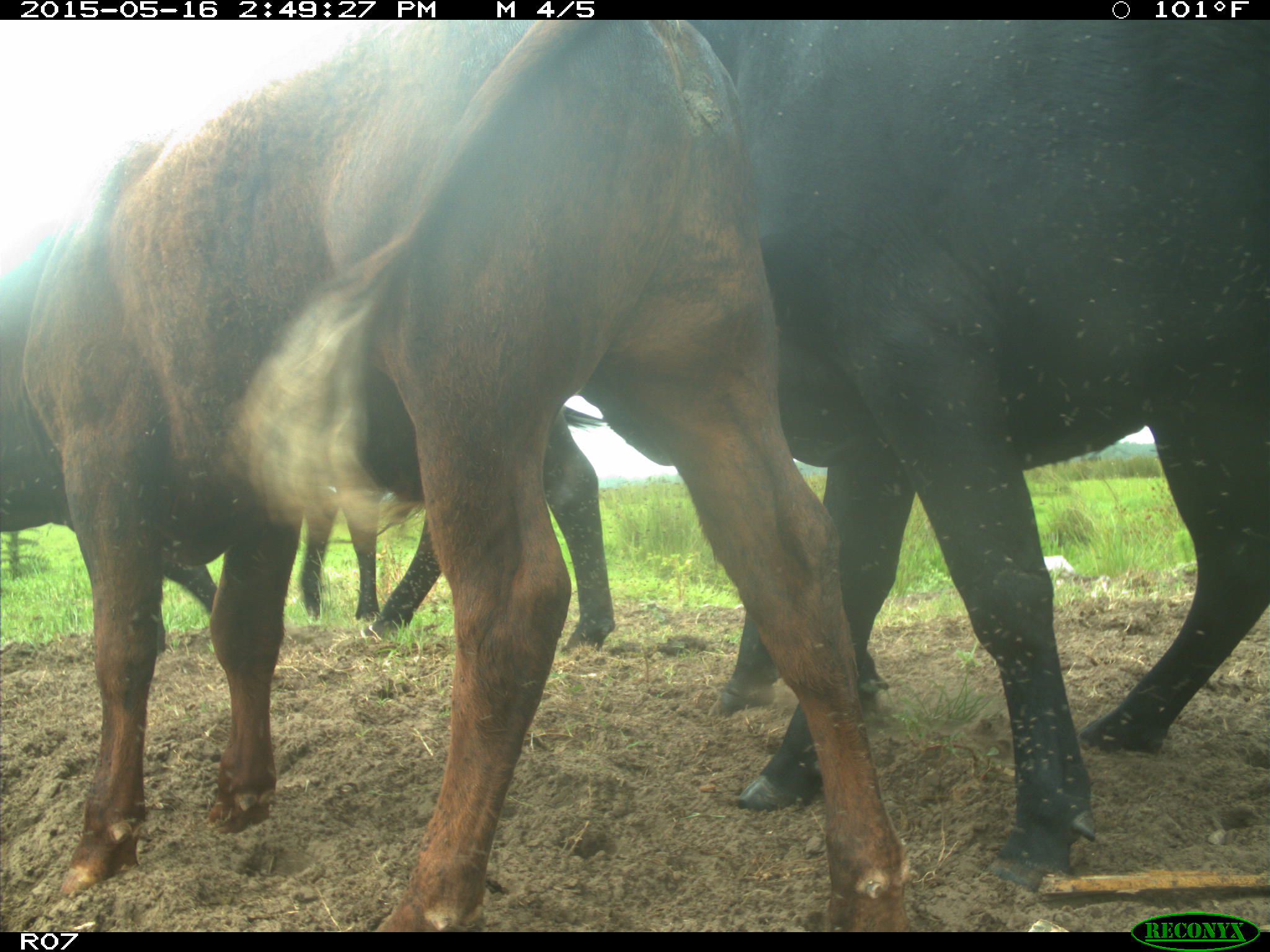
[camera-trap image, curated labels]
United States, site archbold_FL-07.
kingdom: Animalia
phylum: Chordata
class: Mammalia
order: Artiodactyla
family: Bovidae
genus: Bos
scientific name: Bos taurus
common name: domestic cow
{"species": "Bos taurus (domestic cow)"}